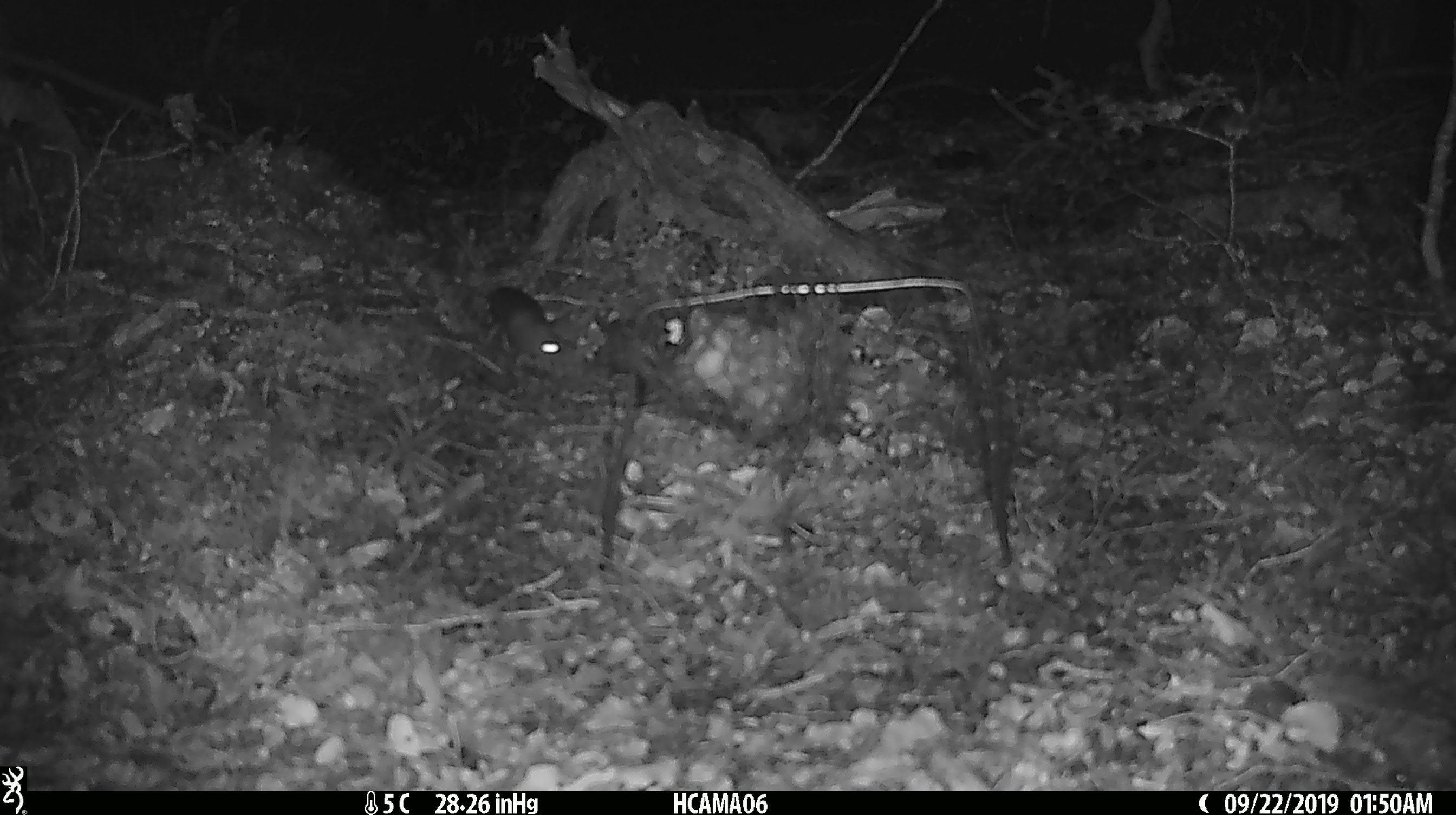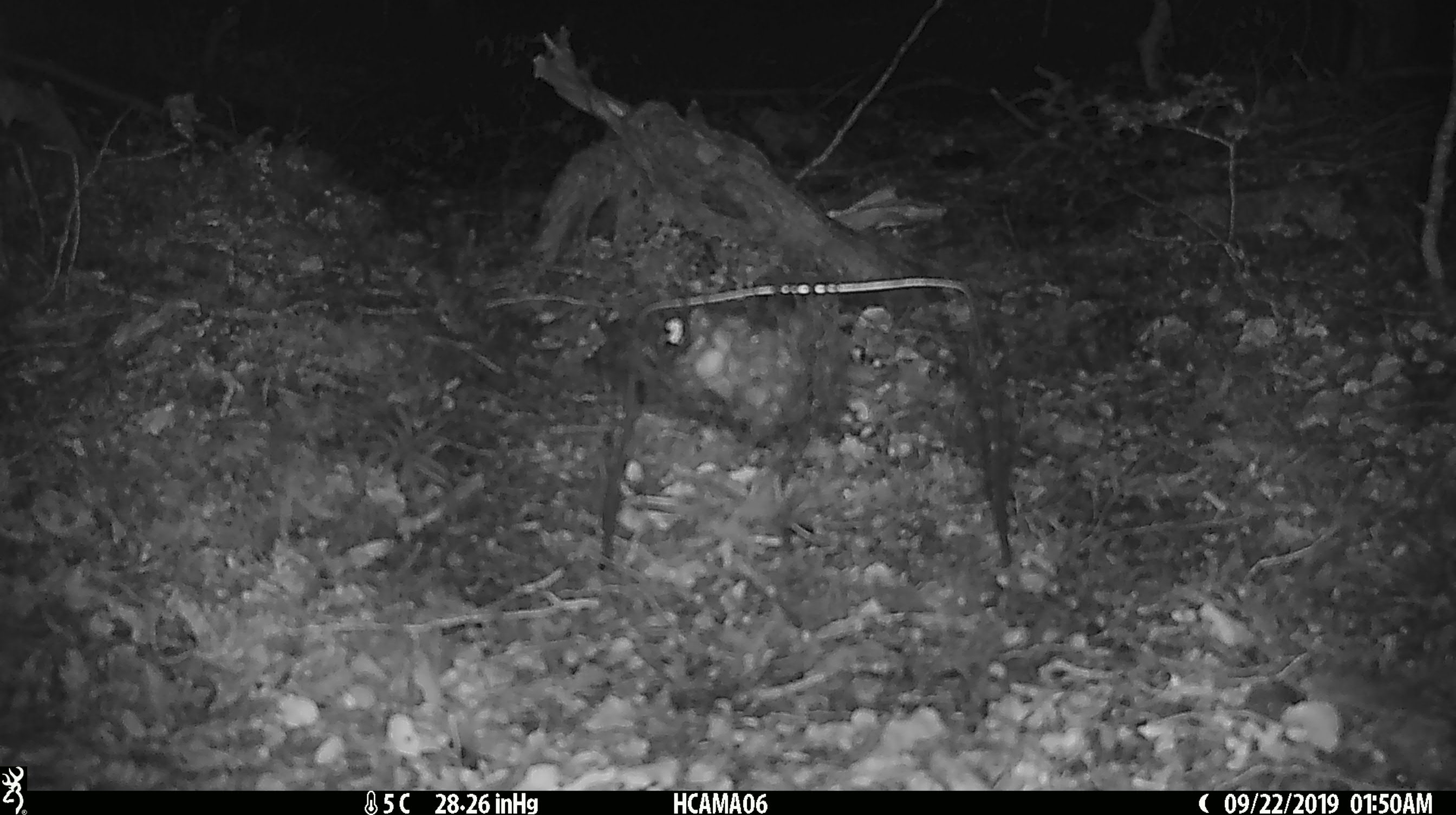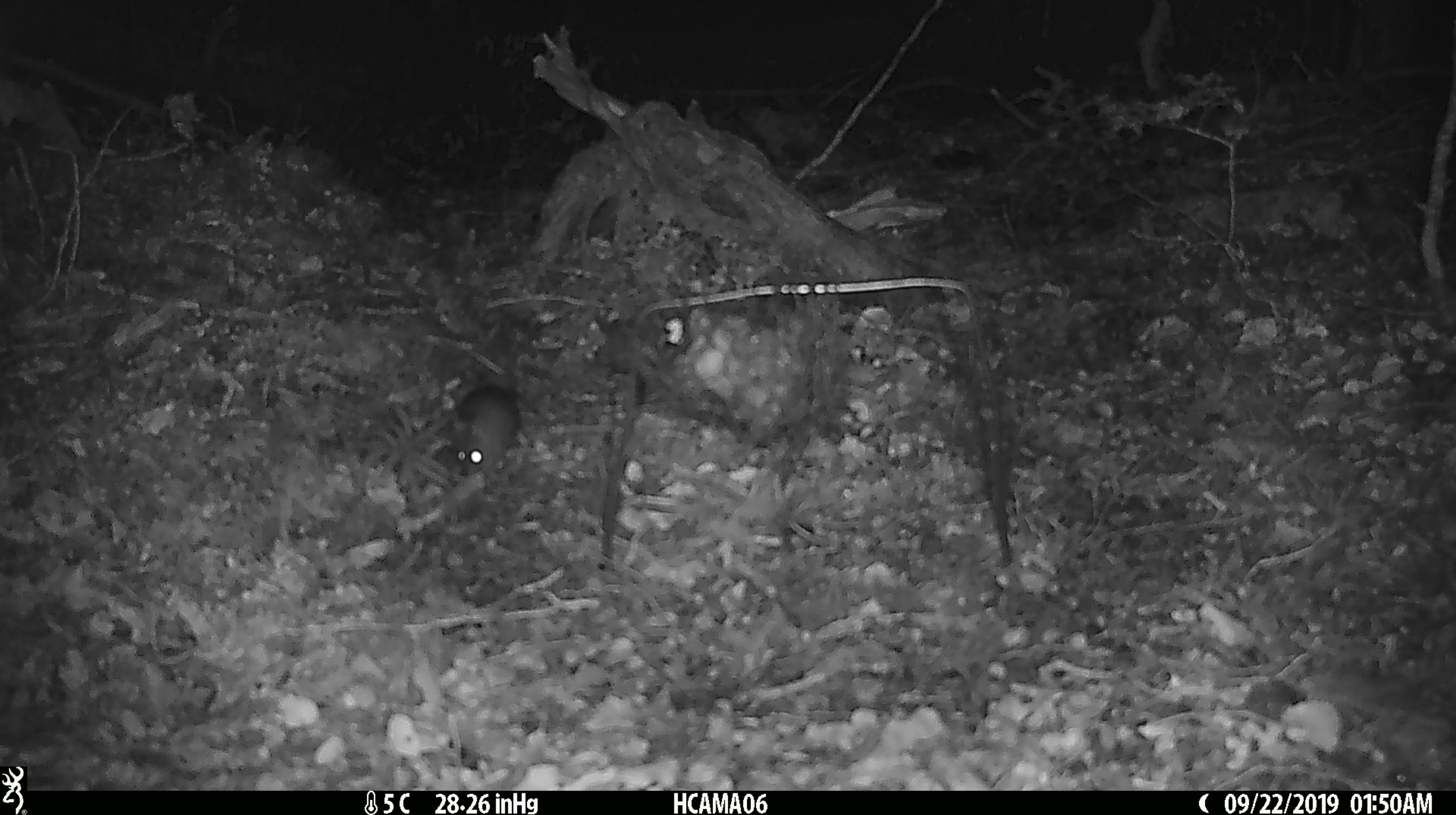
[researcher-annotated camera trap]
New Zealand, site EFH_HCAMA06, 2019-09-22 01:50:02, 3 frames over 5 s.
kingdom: Animalia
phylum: Chordata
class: Mammalia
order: Rodentia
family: Muridae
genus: Mus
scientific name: Mus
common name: mouse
Mouse (Mus).